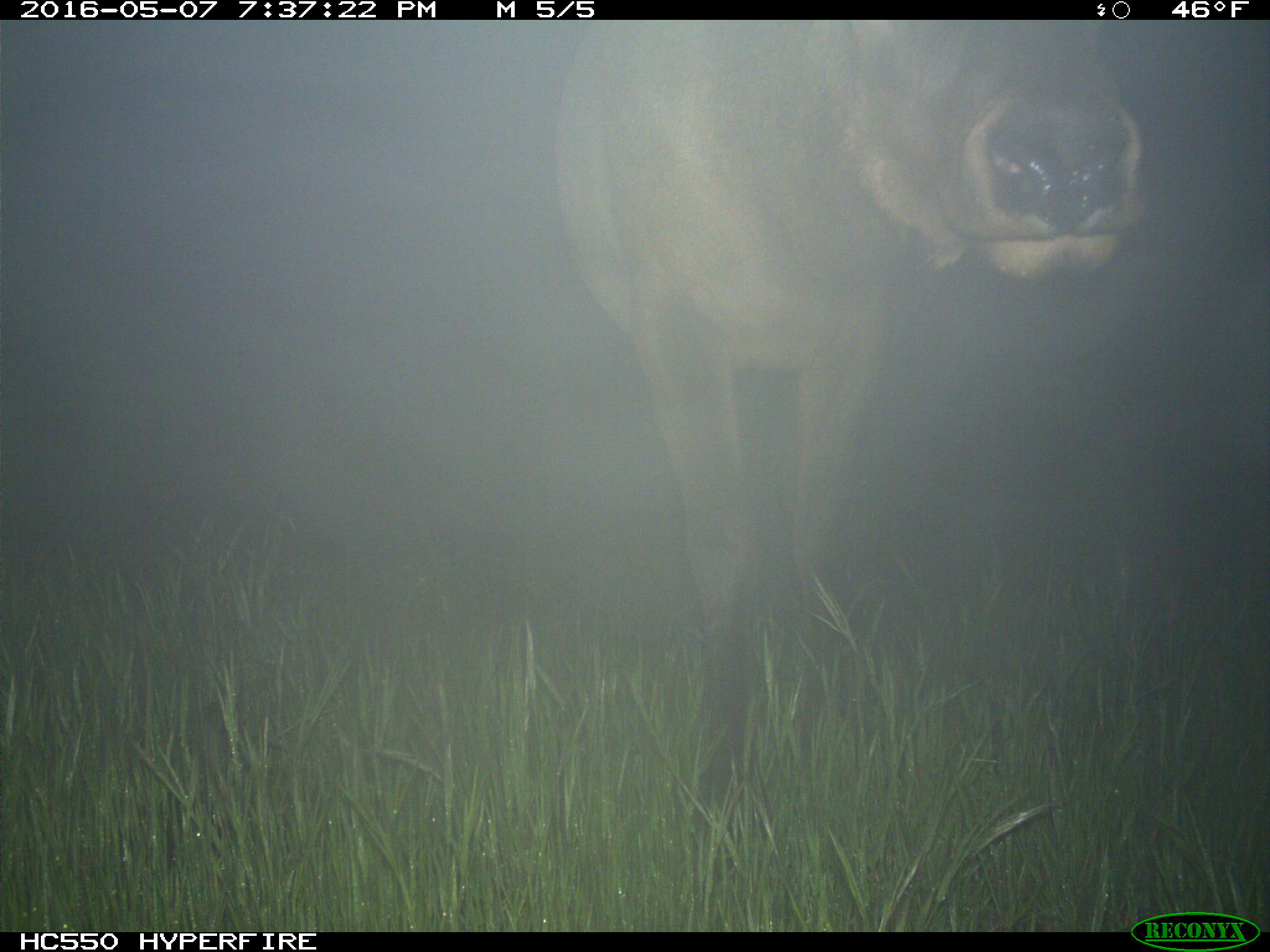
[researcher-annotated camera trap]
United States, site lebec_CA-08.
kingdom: Animalia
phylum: Chordata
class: Mammalia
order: Artiodactyla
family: Cervidae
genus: Cervus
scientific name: Cervus canadensis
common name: elk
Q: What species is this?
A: Cervus canadensis (elk).